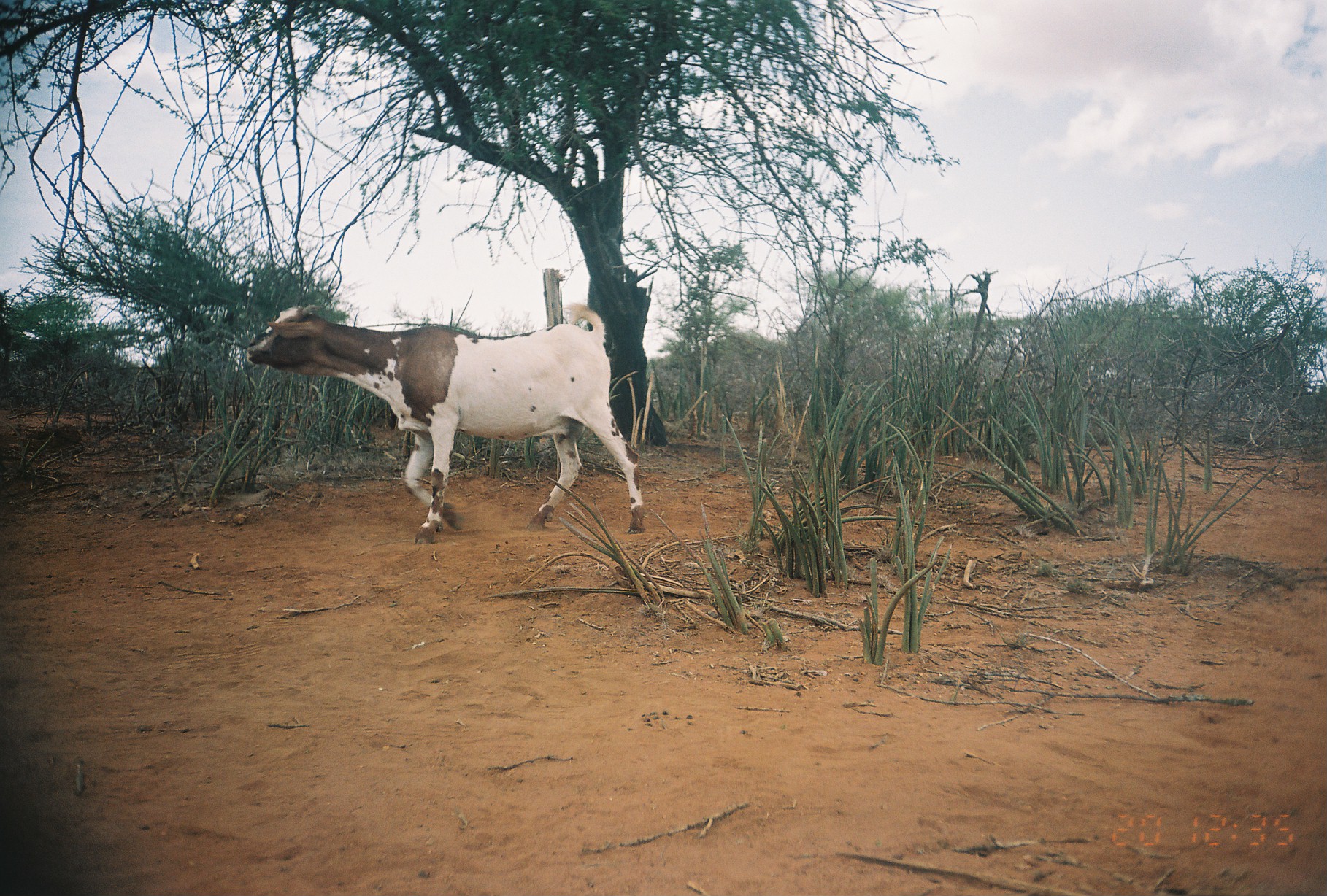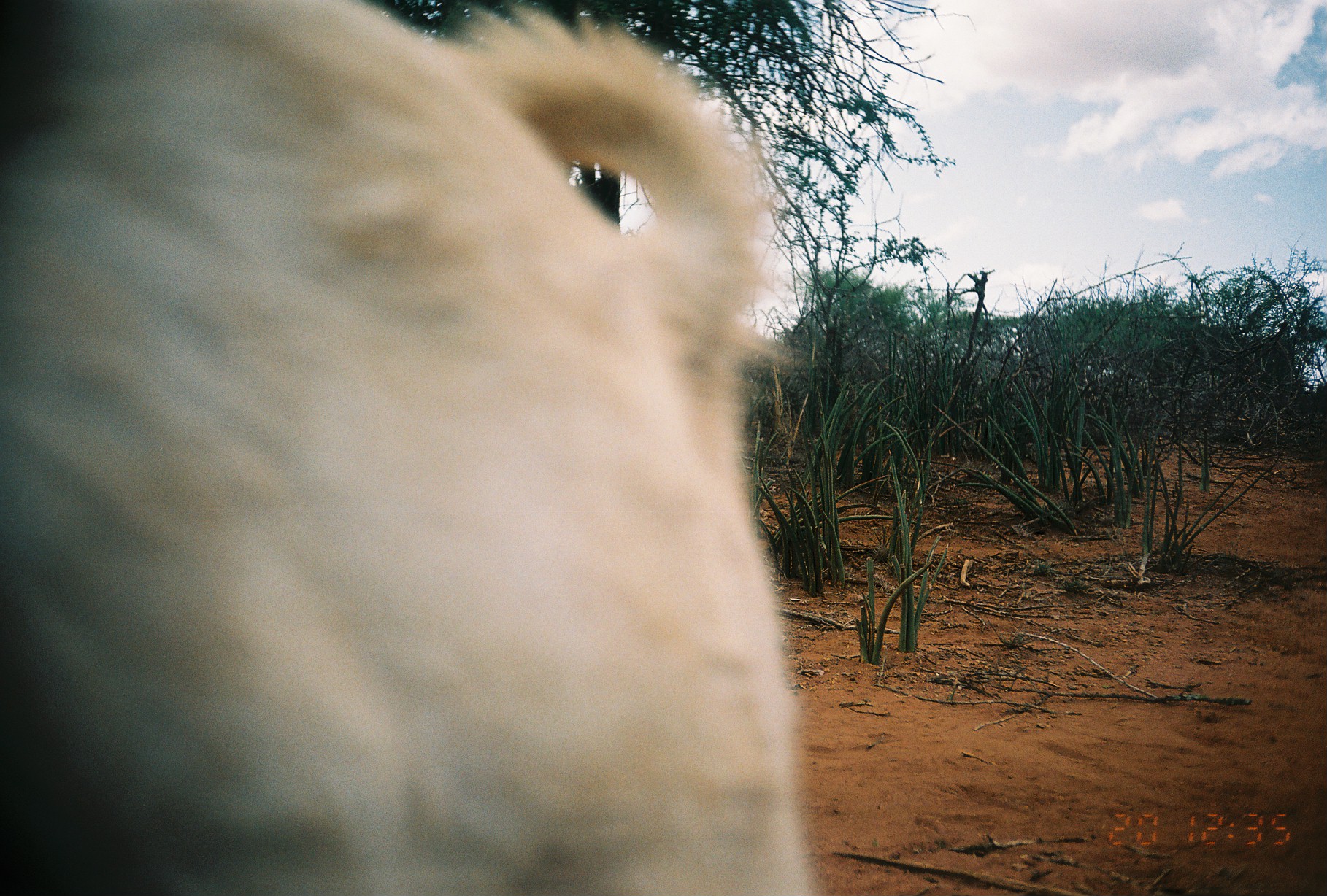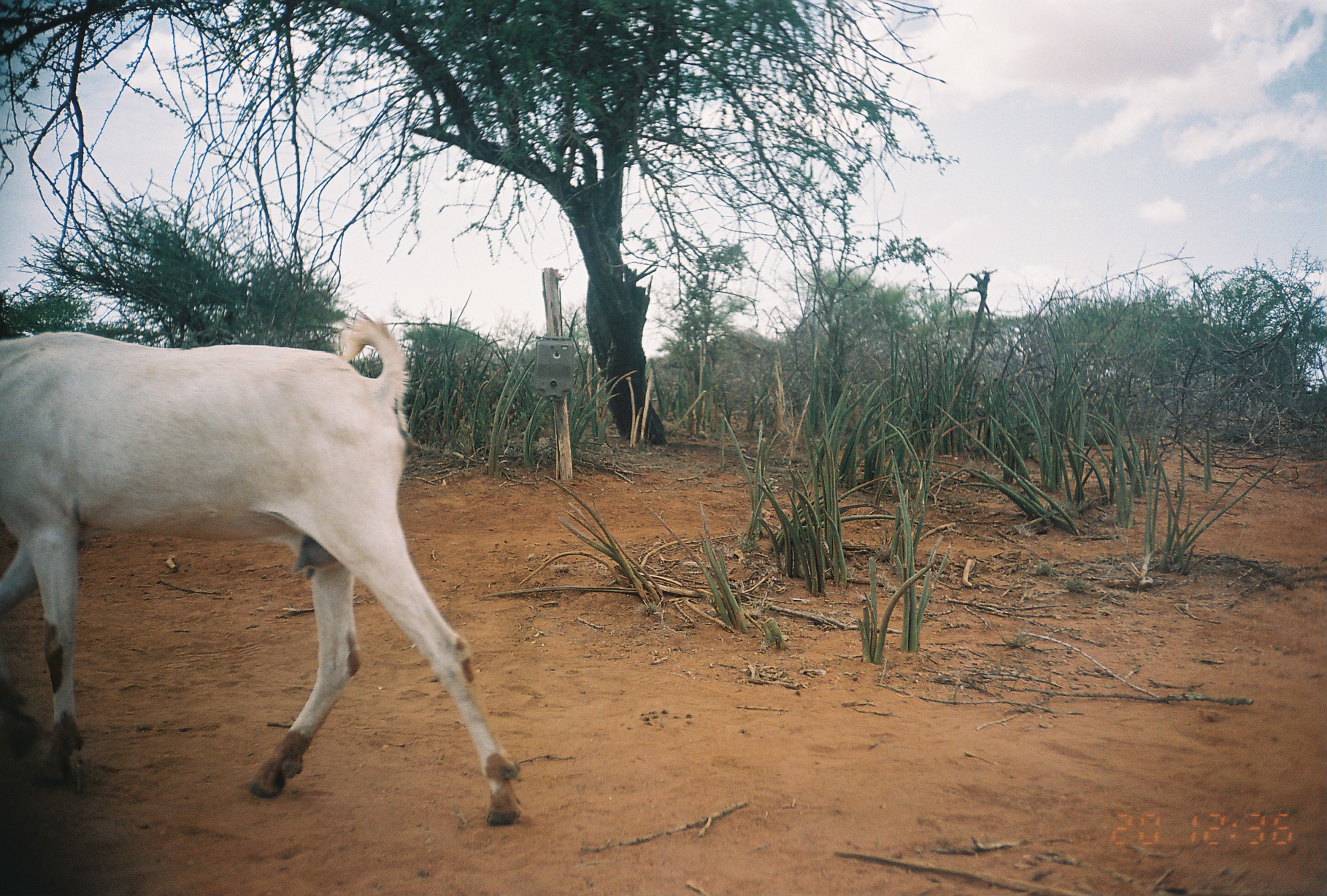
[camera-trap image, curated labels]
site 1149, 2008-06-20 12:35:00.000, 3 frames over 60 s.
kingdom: Animalia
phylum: Chordata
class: Mammalia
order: Artiodactyla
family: Bovidae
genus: Capra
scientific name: Capra aegagrus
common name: wild goat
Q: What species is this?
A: Capra aegagrus (wild goat).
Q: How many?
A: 1.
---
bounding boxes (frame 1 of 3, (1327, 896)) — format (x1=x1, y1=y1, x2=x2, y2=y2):
capra aegagrus: (x1=248, y1=303, x2=648, y2=546)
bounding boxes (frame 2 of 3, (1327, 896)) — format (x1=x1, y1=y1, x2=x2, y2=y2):
capra aegagrus: (x1=1, y1=0, x2=827, y2=894)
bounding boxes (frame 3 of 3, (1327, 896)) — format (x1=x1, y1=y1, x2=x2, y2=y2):
capra aegagrus: (x1=1, y1=311, x2=524, y2=827)